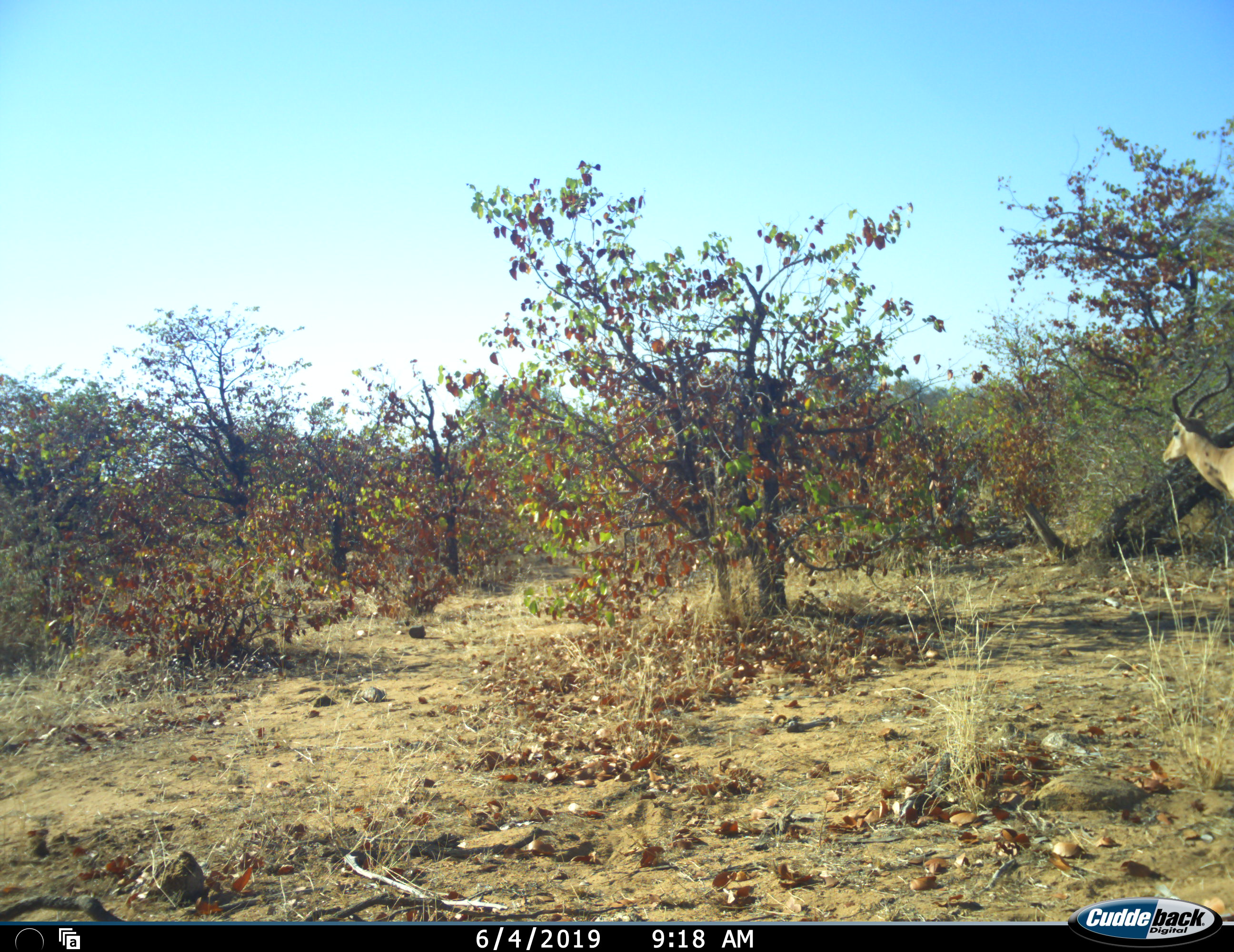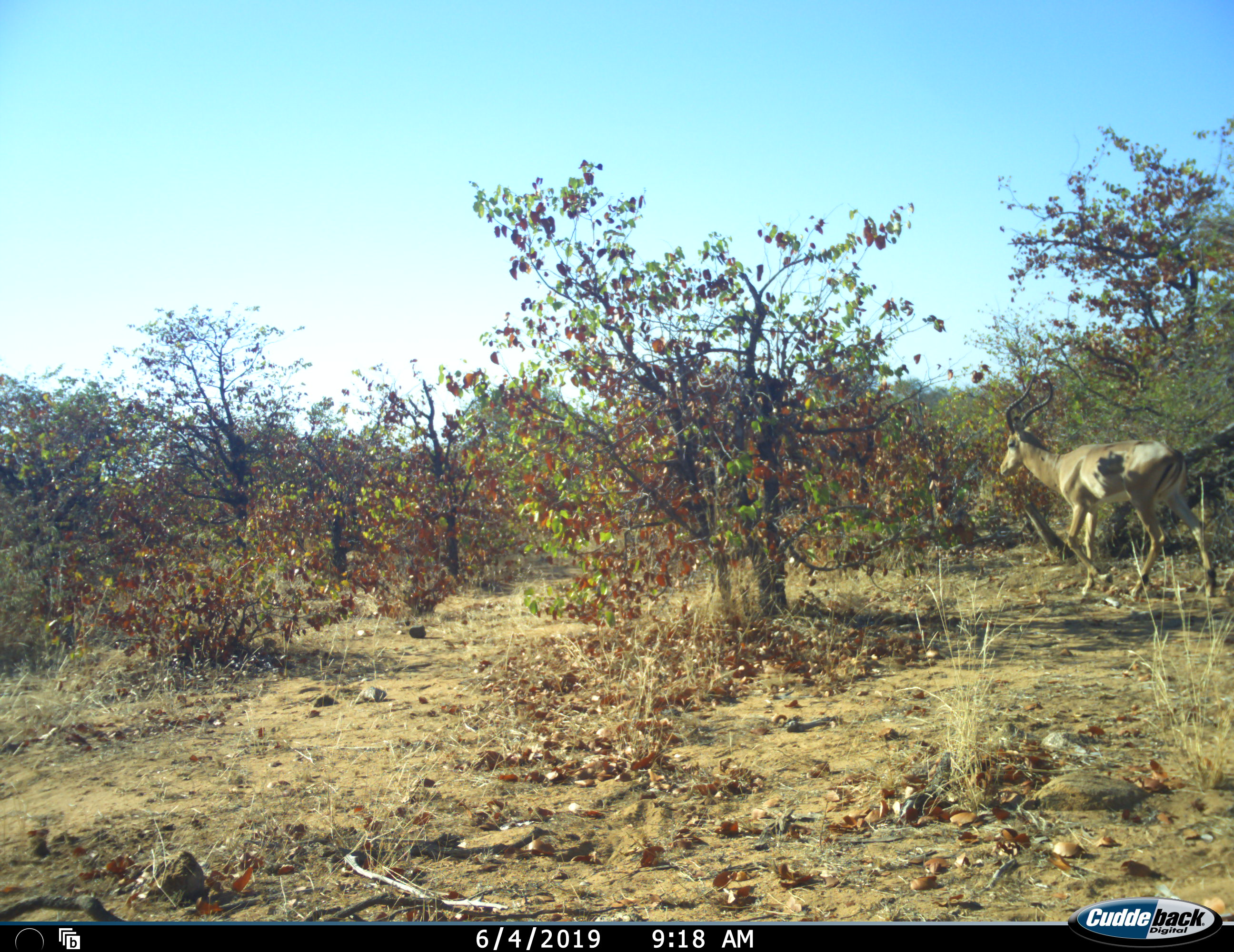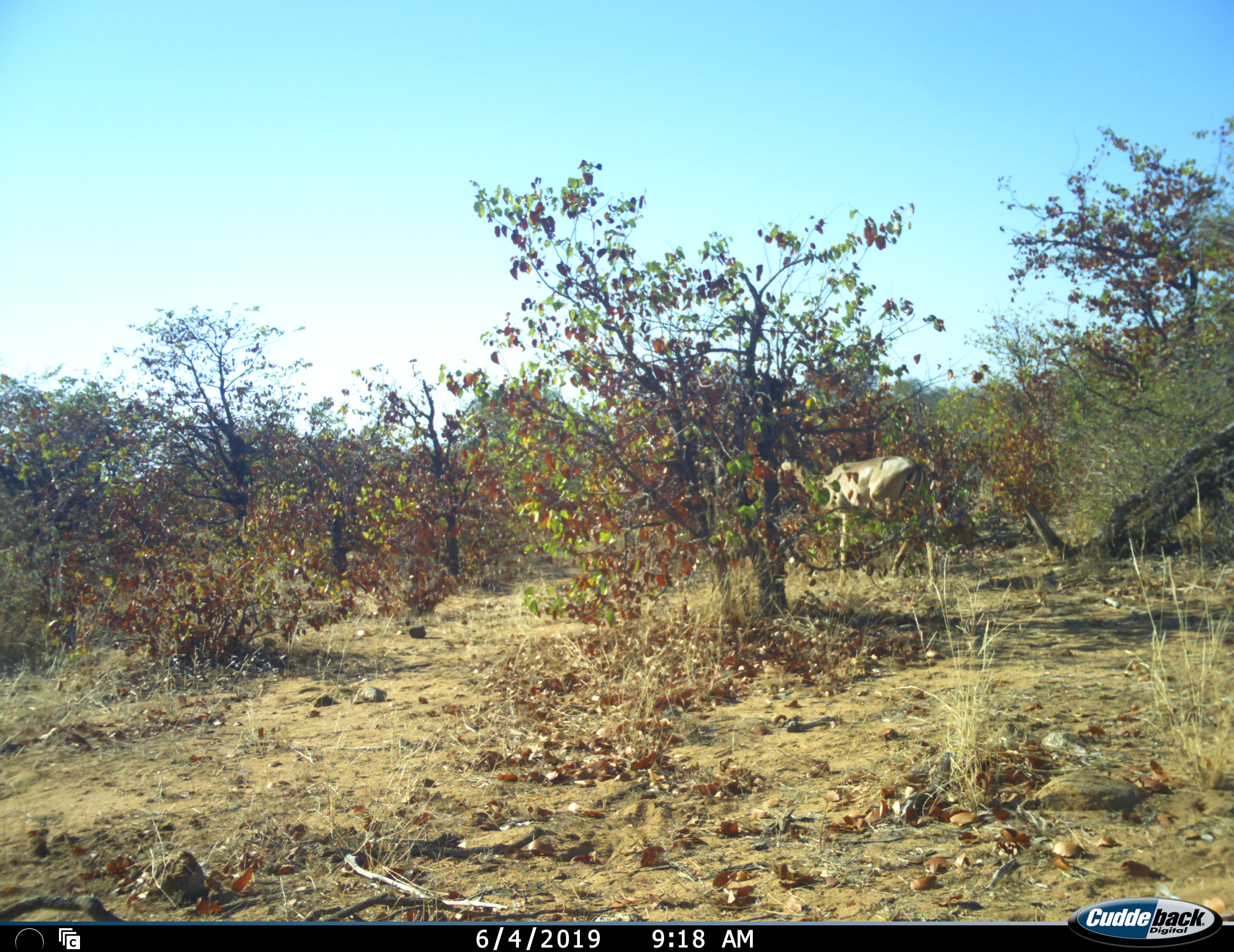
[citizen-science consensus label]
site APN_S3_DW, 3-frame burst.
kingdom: Animalia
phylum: Chordata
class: Mammalia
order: Artiodactyla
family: Bovidae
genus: Aepyceros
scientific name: Aepyceros melampus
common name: impala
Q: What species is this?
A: Impala (Aepyceros melampus).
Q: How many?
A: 1.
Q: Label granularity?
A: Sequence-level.